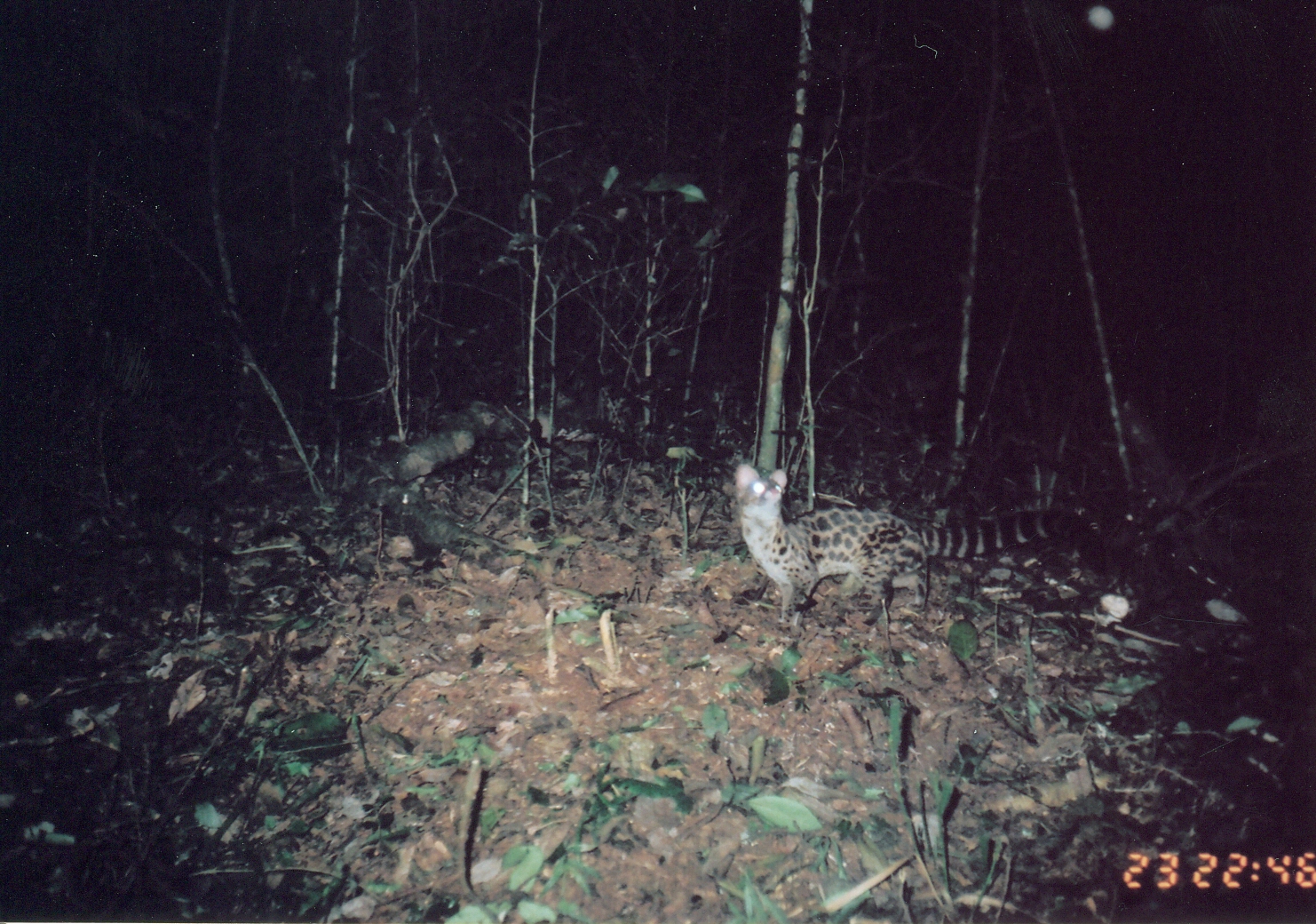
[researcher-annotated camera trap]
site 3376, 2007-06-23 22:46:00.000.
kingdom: Animalia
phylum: Chordata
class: Mammalia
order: Carnivora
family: Viverridae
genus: Genetta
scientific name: Genetta servalina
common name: servaline genet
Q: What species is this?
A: Genetta servalina (servaline genet).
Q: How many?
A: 1.